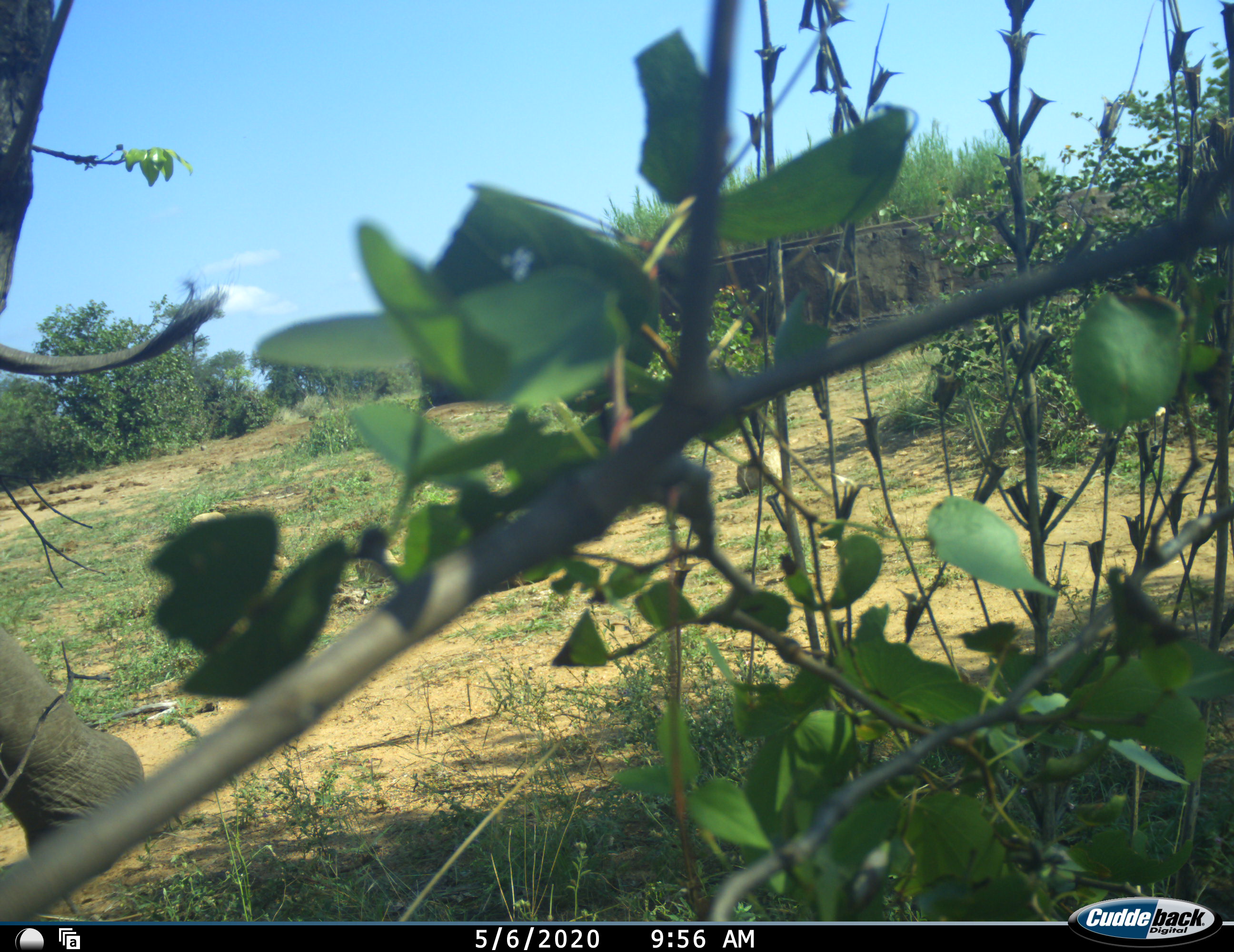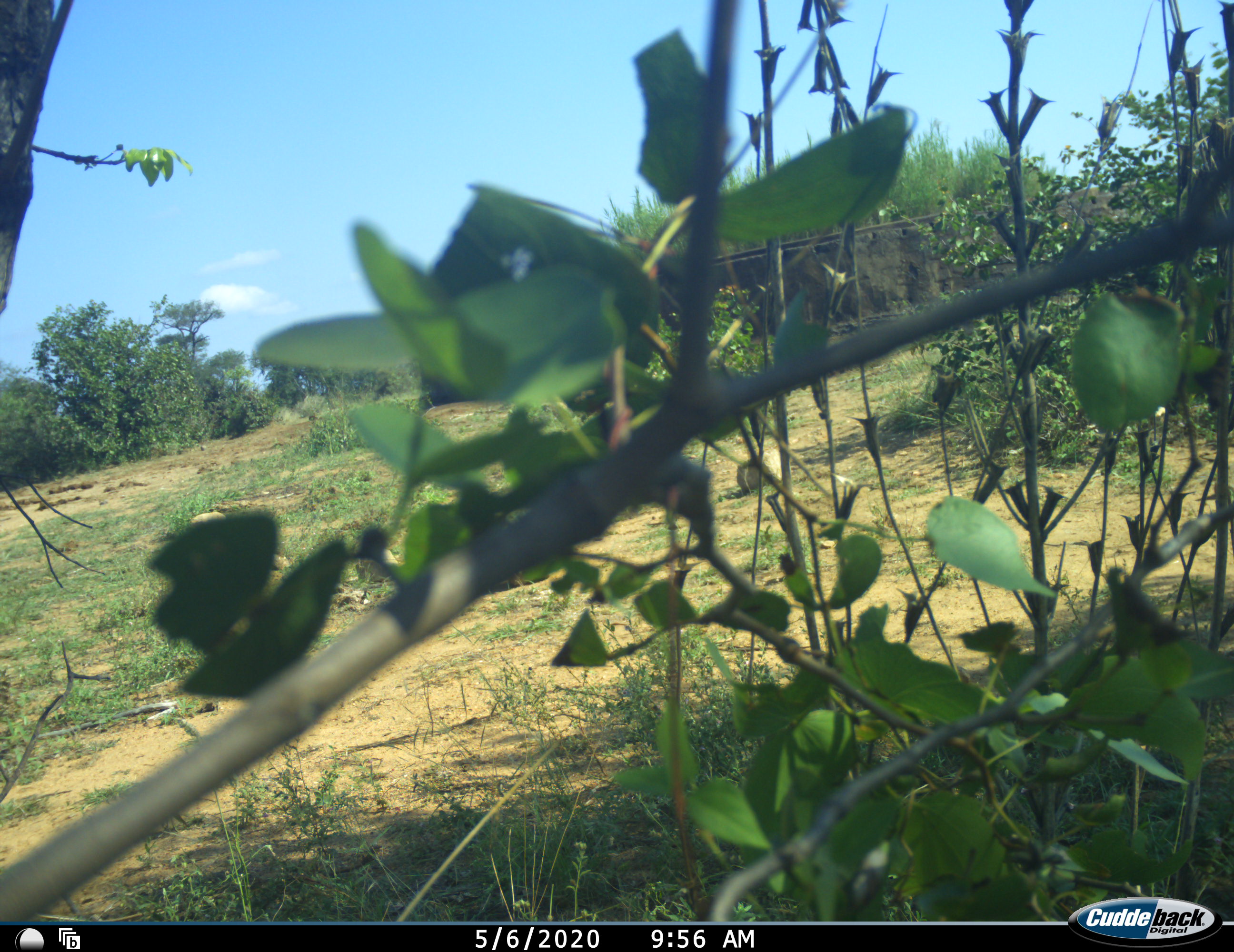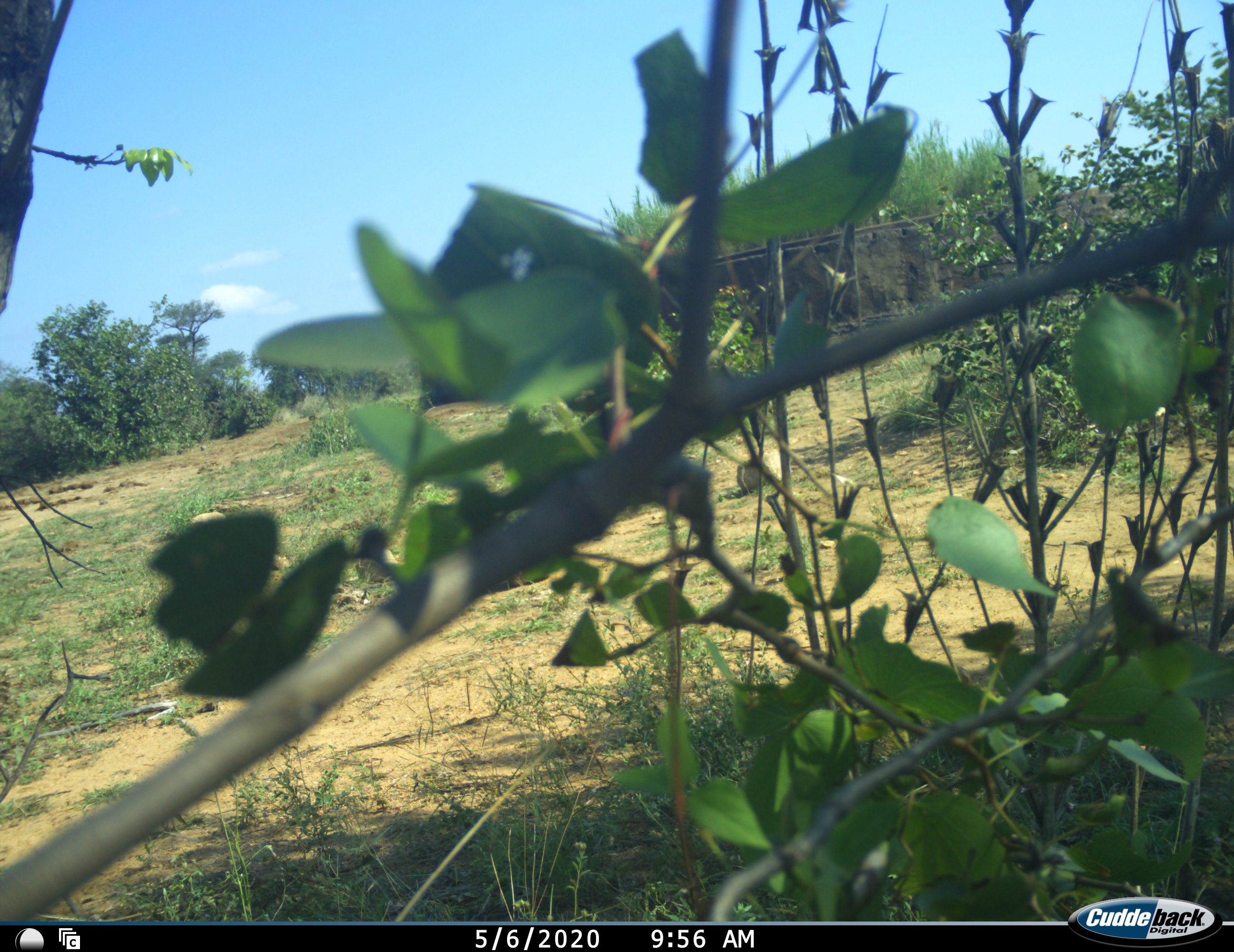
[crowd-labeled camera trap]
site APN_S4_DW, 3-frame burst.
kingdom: Animalia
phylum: Chordata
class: Mammalia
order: Proboscidea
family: Elephantidae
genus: Loxodonta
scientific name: Loxodonta africana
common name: african bush elephant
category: elephant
Elephant (african bush elephant) (Loxodonta africana), count 1. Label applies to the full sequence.